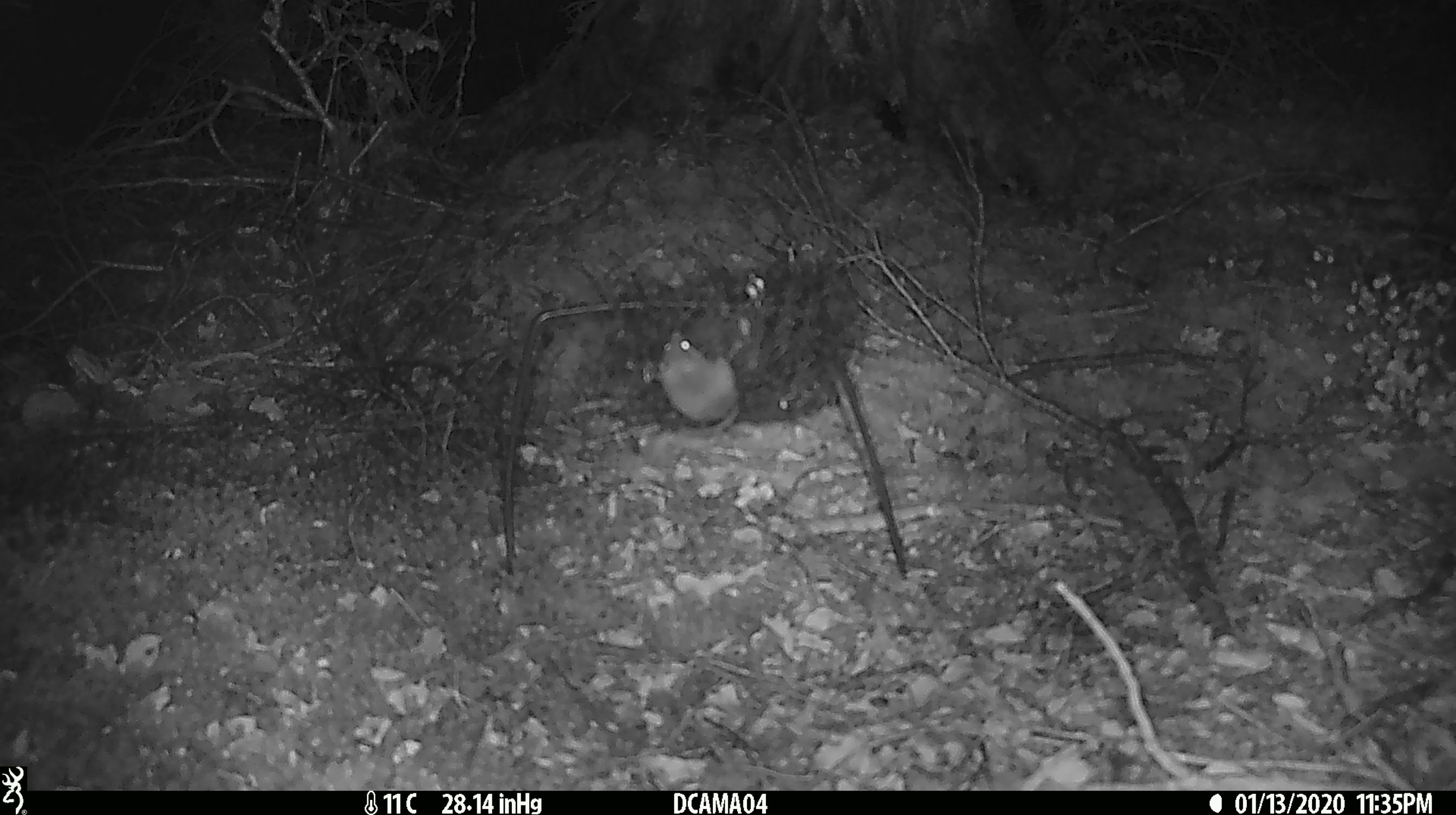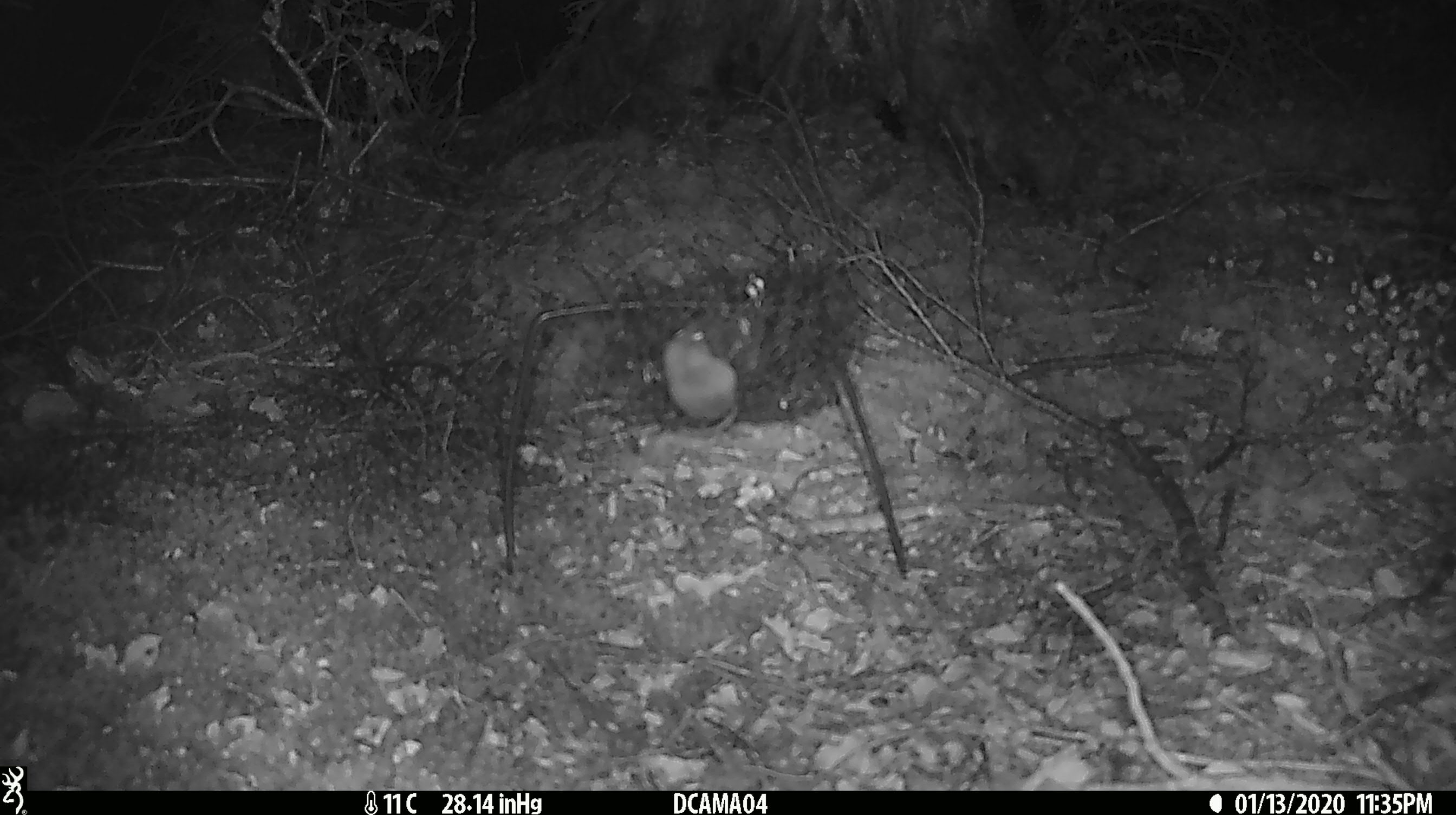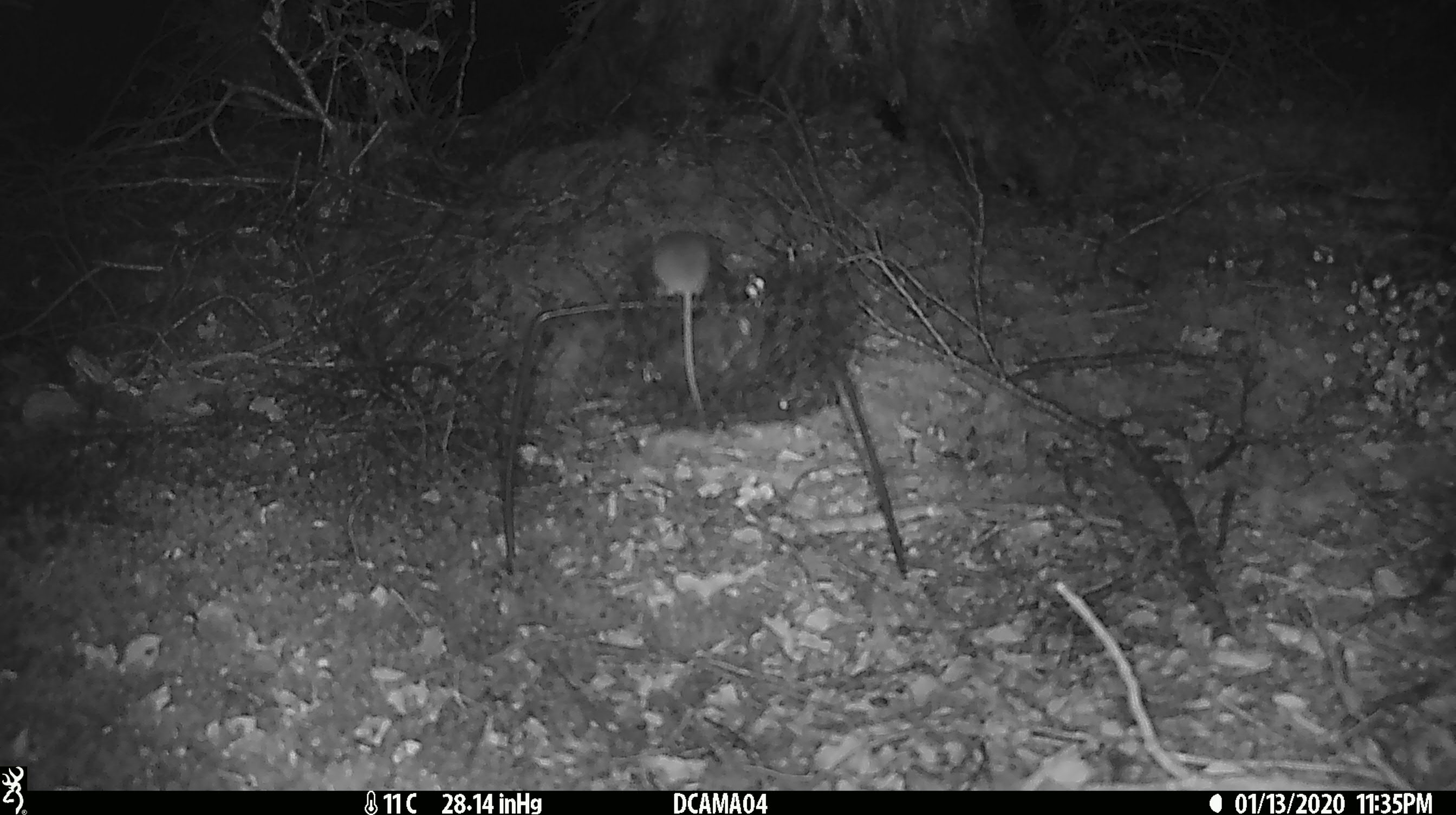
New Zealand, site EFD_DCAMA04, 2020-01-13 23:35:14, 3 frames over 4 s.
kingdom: Animalia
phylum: Chordata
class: Mammalia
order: Rodentia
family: Muridae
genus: Mus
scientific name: Mus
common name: mouse